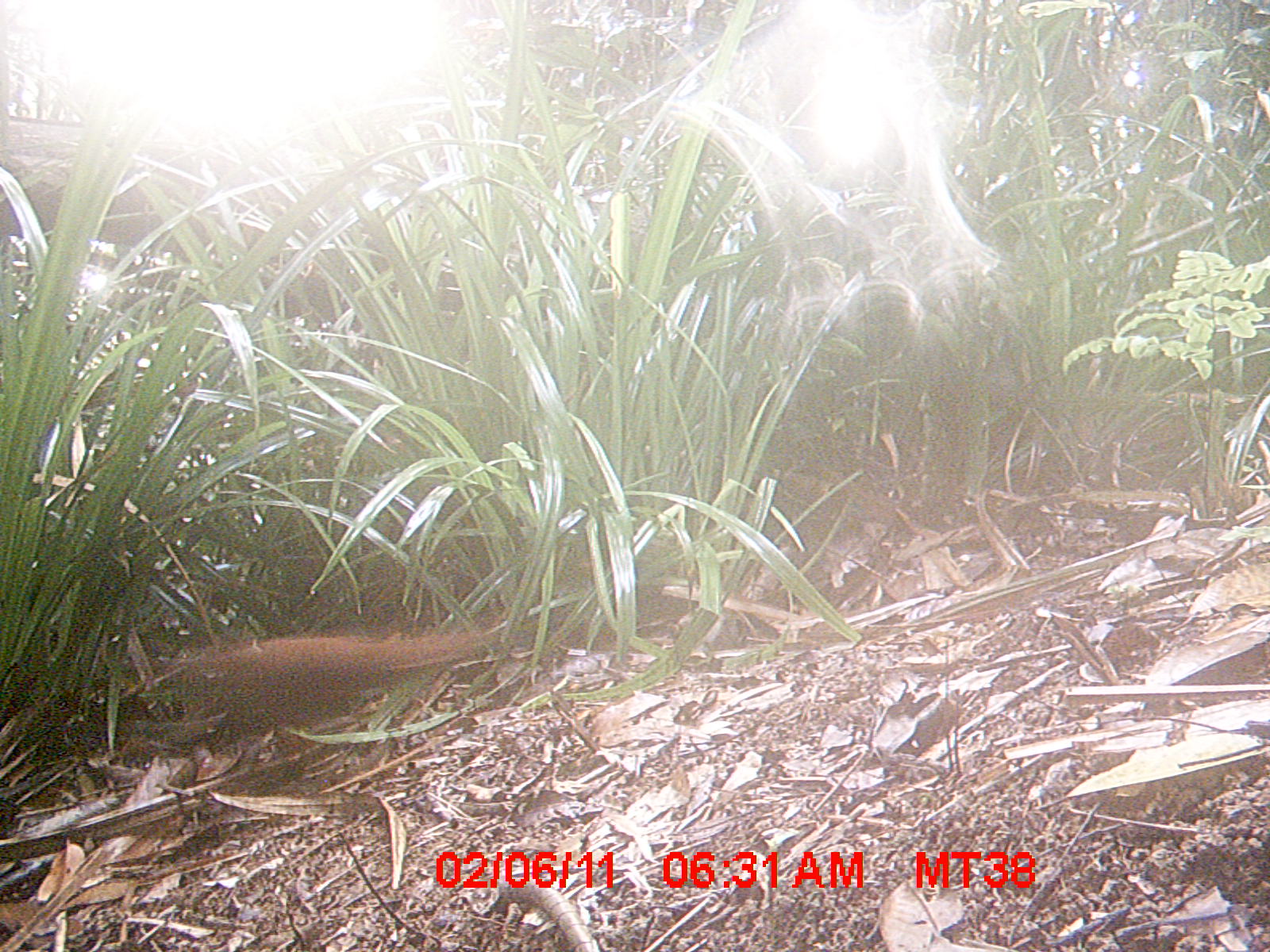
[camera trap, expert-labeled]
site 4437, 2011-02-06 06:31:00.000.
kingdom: Animalia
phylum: Chordata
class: Aves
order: Columbiformes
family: Columbidae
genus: Streptopelia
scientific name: Streptopelia picturata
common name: malagasy turtle dove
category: nesoenas picturata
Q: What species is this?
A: Nesoenas picturata (malagasy turtle dove) (Streptopelia picturata).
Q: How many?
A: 1.